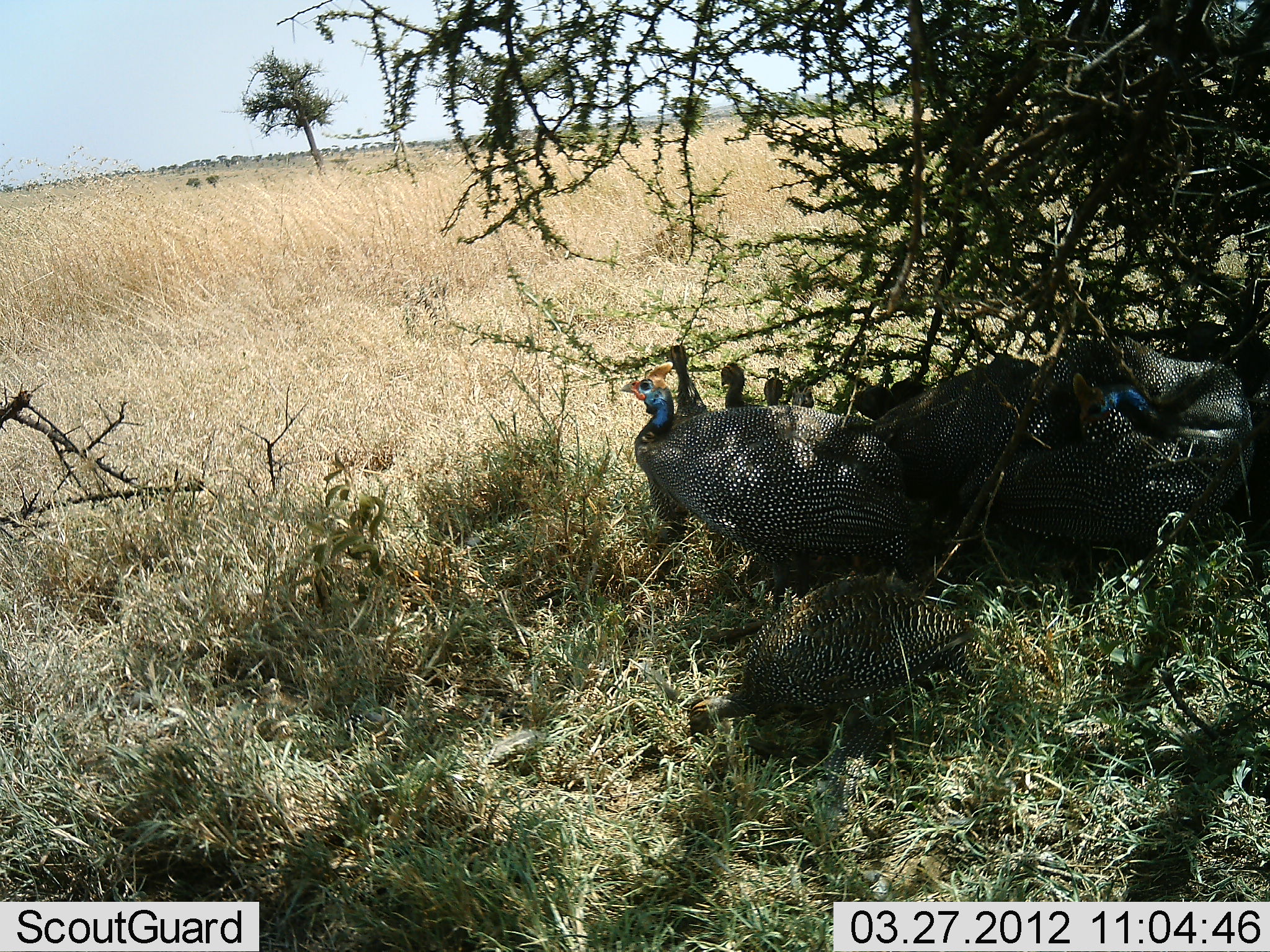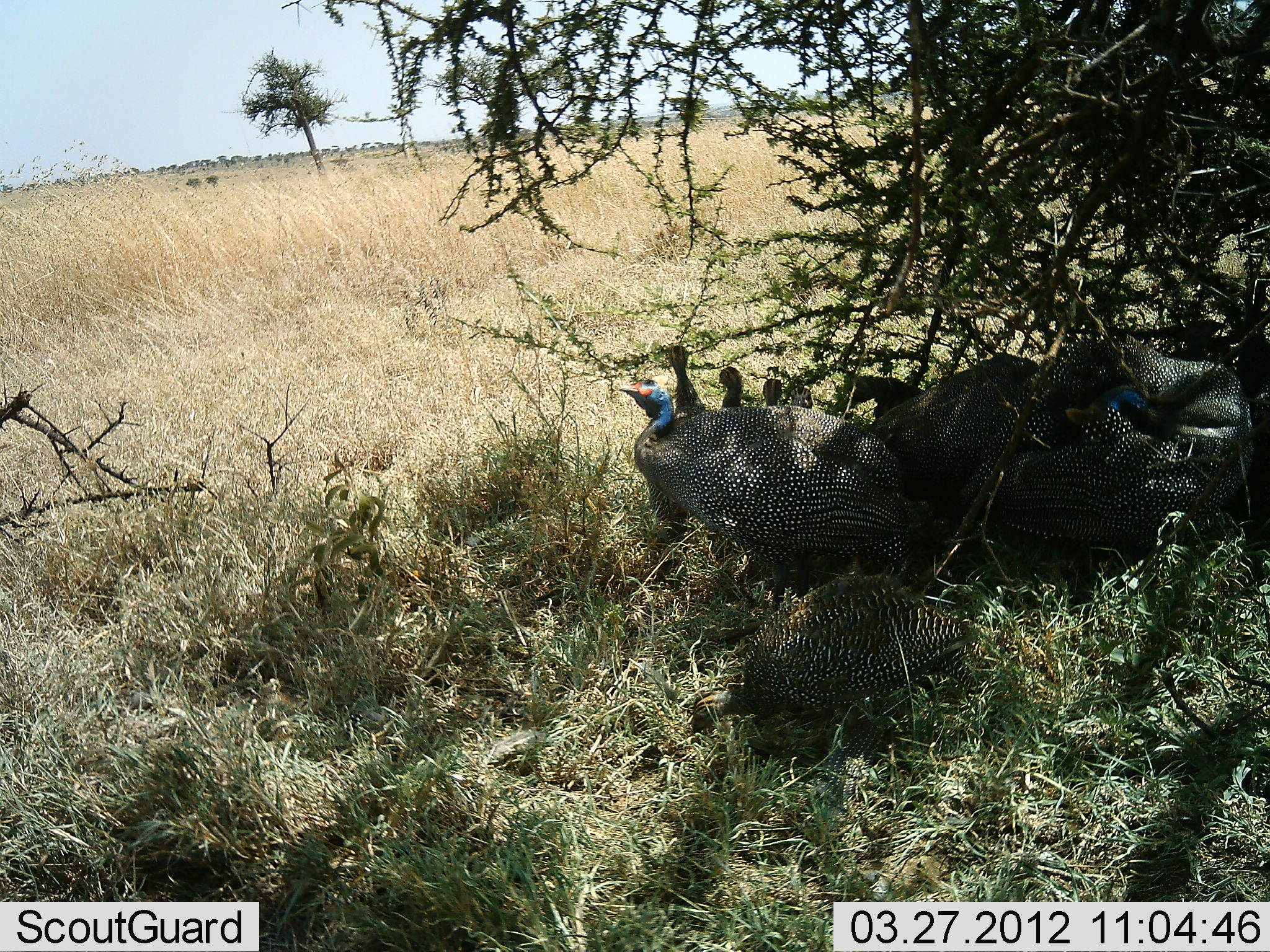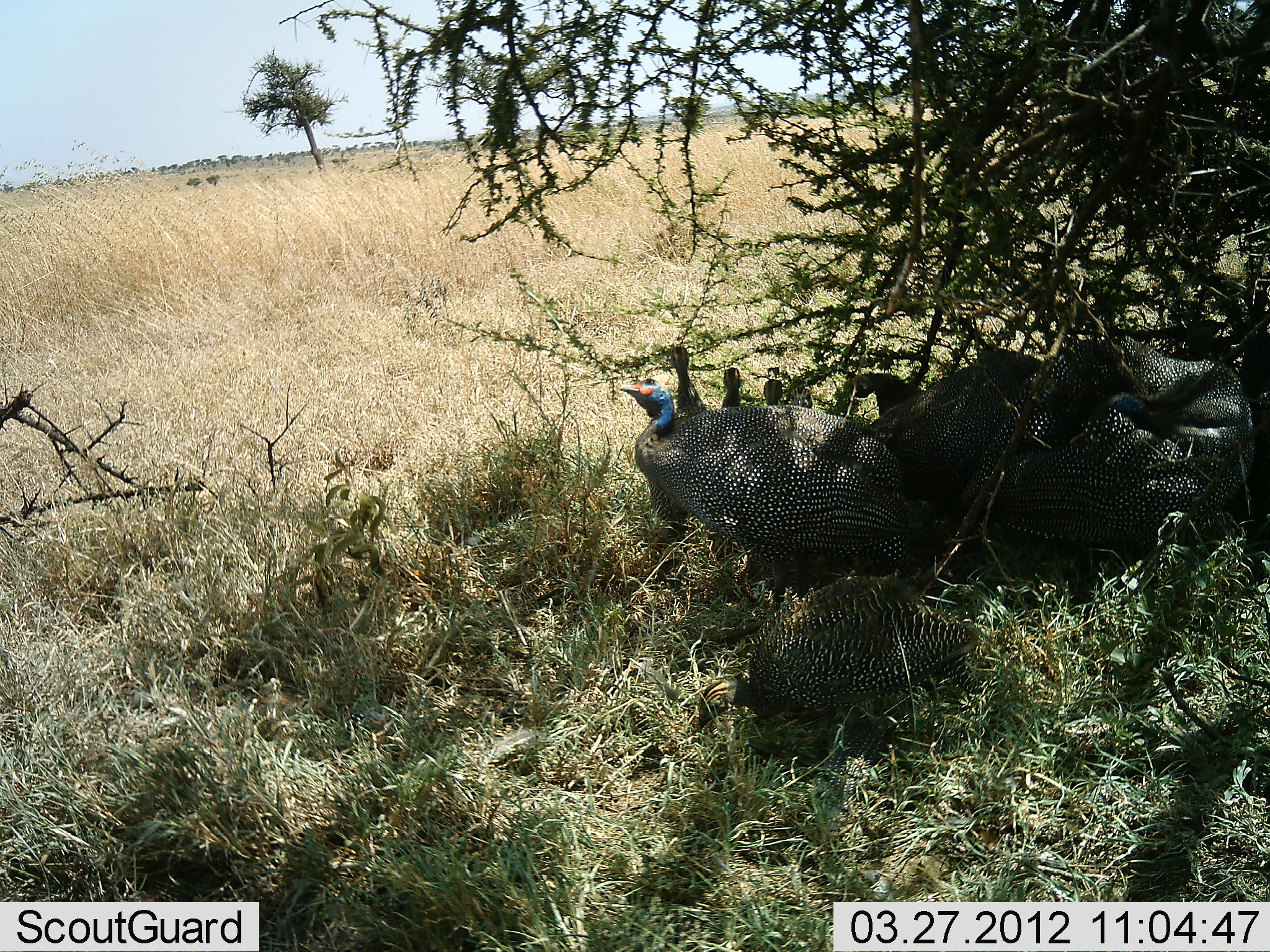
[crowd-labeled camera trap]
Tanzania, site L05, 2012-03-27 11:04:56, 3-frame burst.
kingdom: Animalia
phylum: Chordata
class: Aves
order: Galliformes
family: Numididae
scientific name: Numididae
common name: guinea fowl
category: guineafowl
Guineafowl (guinea fowl) (Numididae), count 9. Behavior (volunteer vote fractions): standing 56%, resting 72%, moving 11%, interacting 11%. Young present (vote fraction): 22%. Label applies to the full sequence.